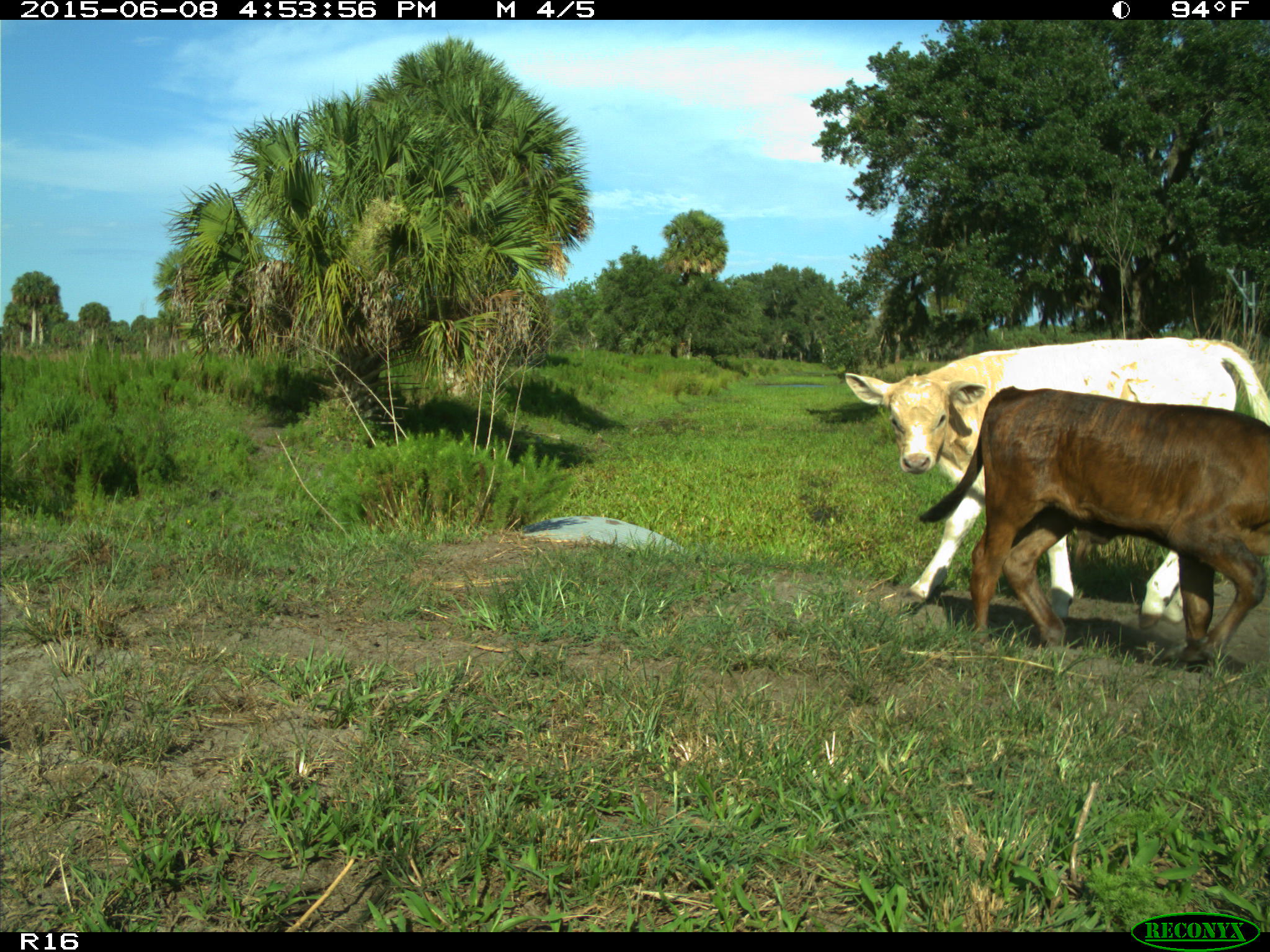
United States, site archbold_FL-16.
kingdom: Animalia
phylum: Chordata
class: Mammalia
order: Artiodactyla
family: Bovidae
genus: Bos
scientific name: Bos taurus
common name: domestic cow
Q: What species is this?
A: Bos taurus (domestic cow).